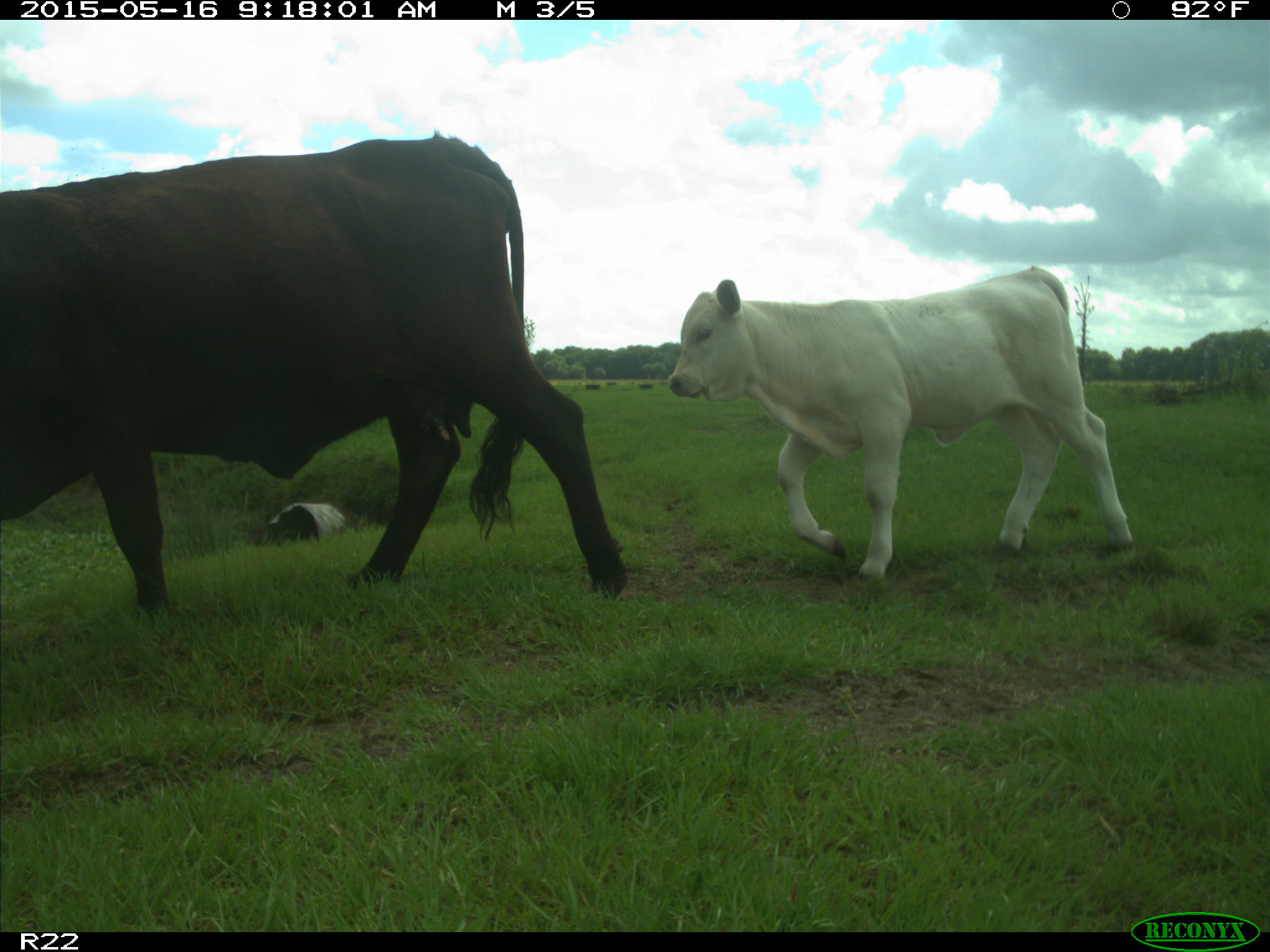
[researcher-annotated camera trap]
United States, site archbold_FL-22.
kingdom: Animalia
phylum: Chordata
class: Mammalia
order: Artiodactyla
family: Bovidae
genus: Bos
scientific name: Bos taurus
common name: domestic cow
Bos taurus (domestic cow).